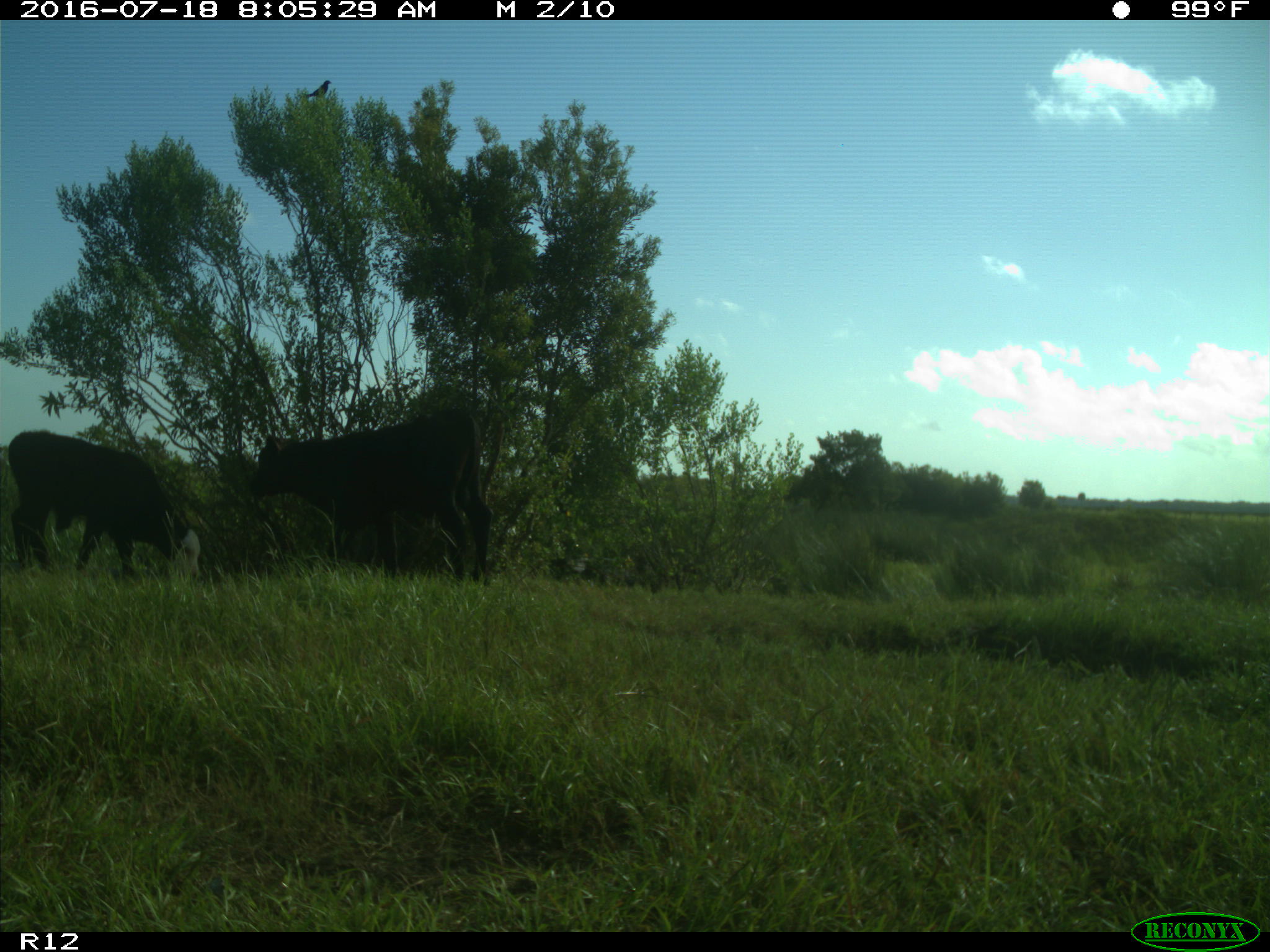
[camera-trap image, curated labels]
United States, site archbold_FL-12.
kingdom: Animalia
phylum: Chordata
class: Mammalia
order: Artiodactyla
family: Bovidae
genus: Bos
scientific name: Bos taurus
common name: domestic cow